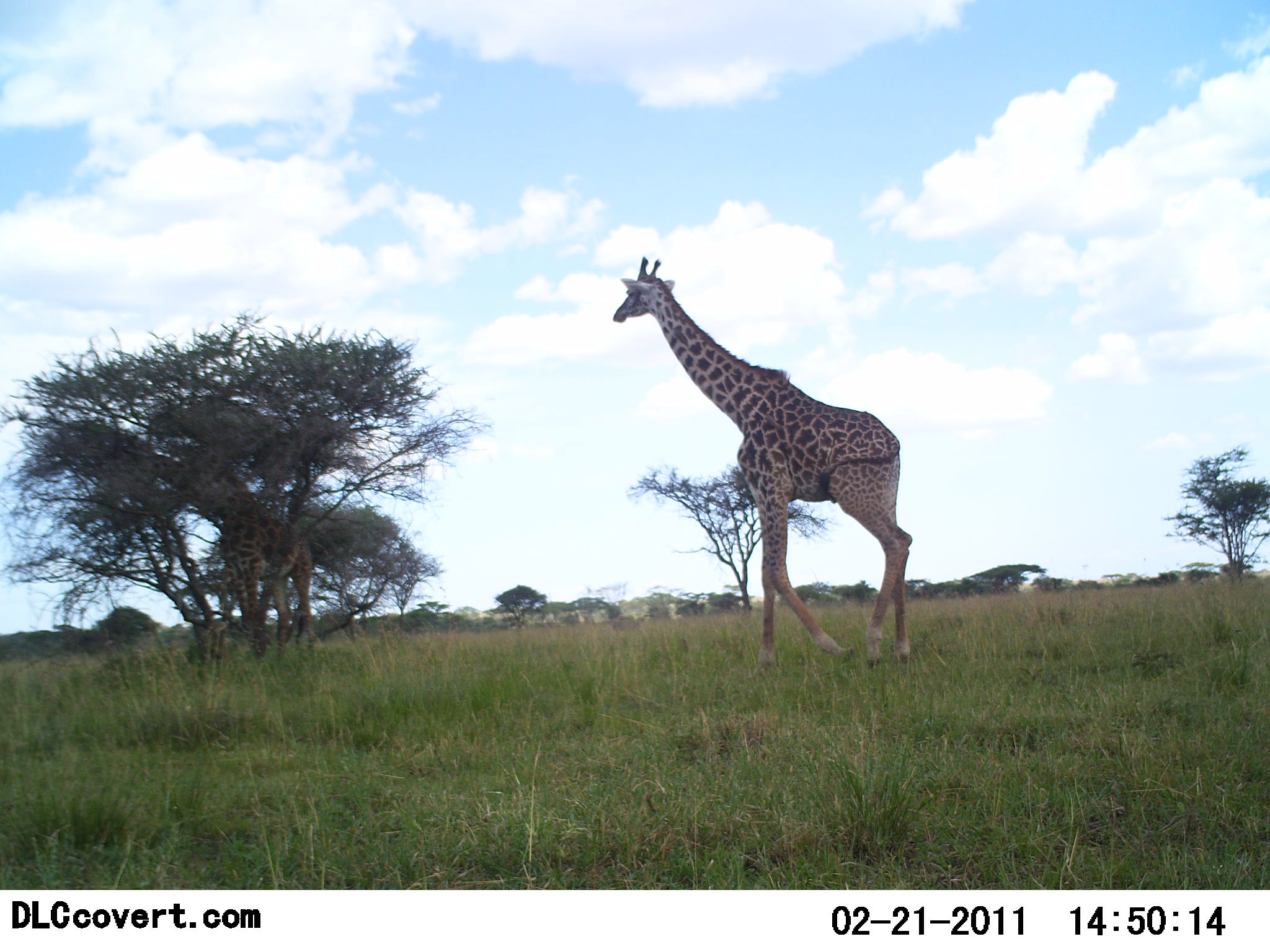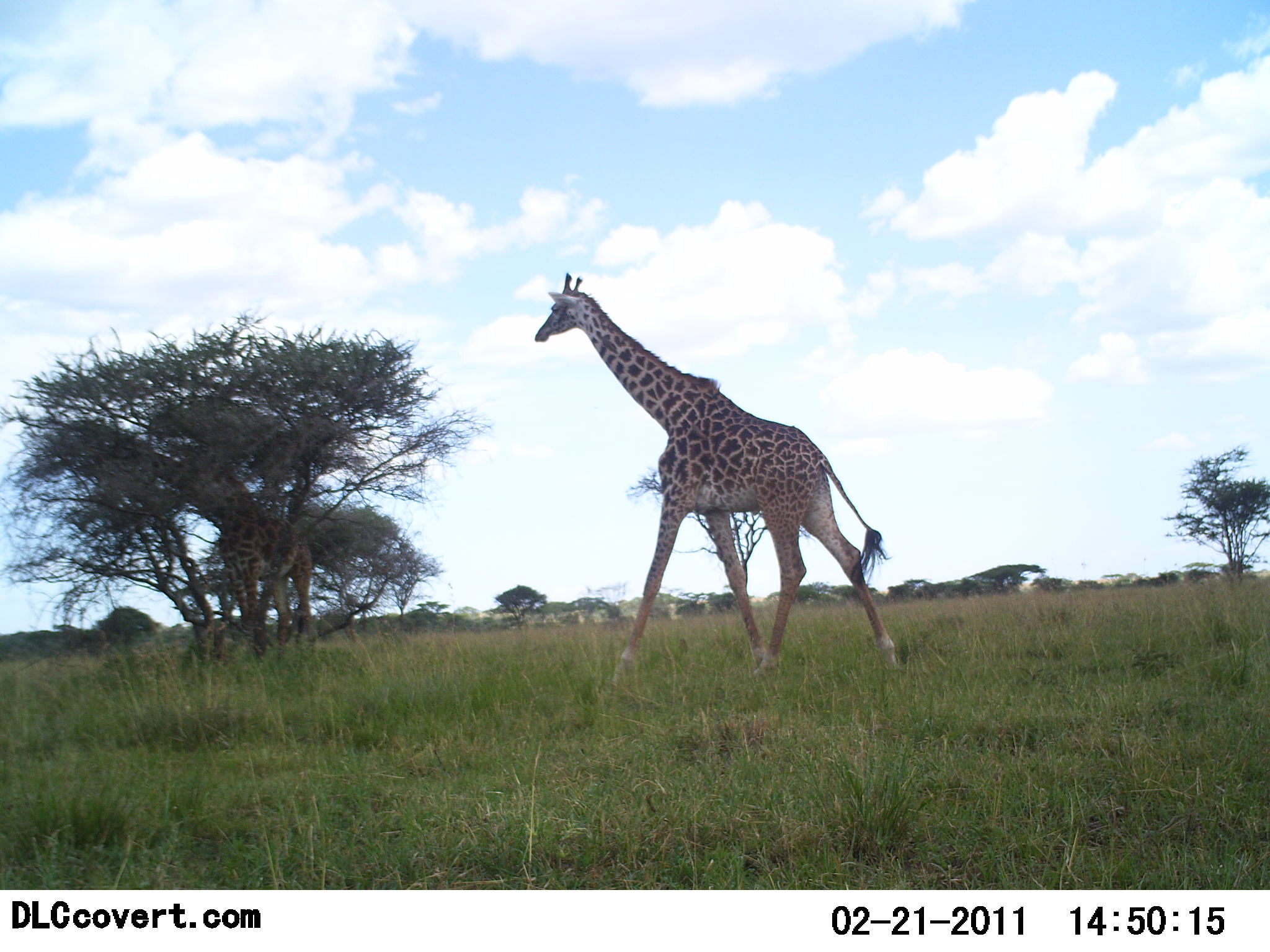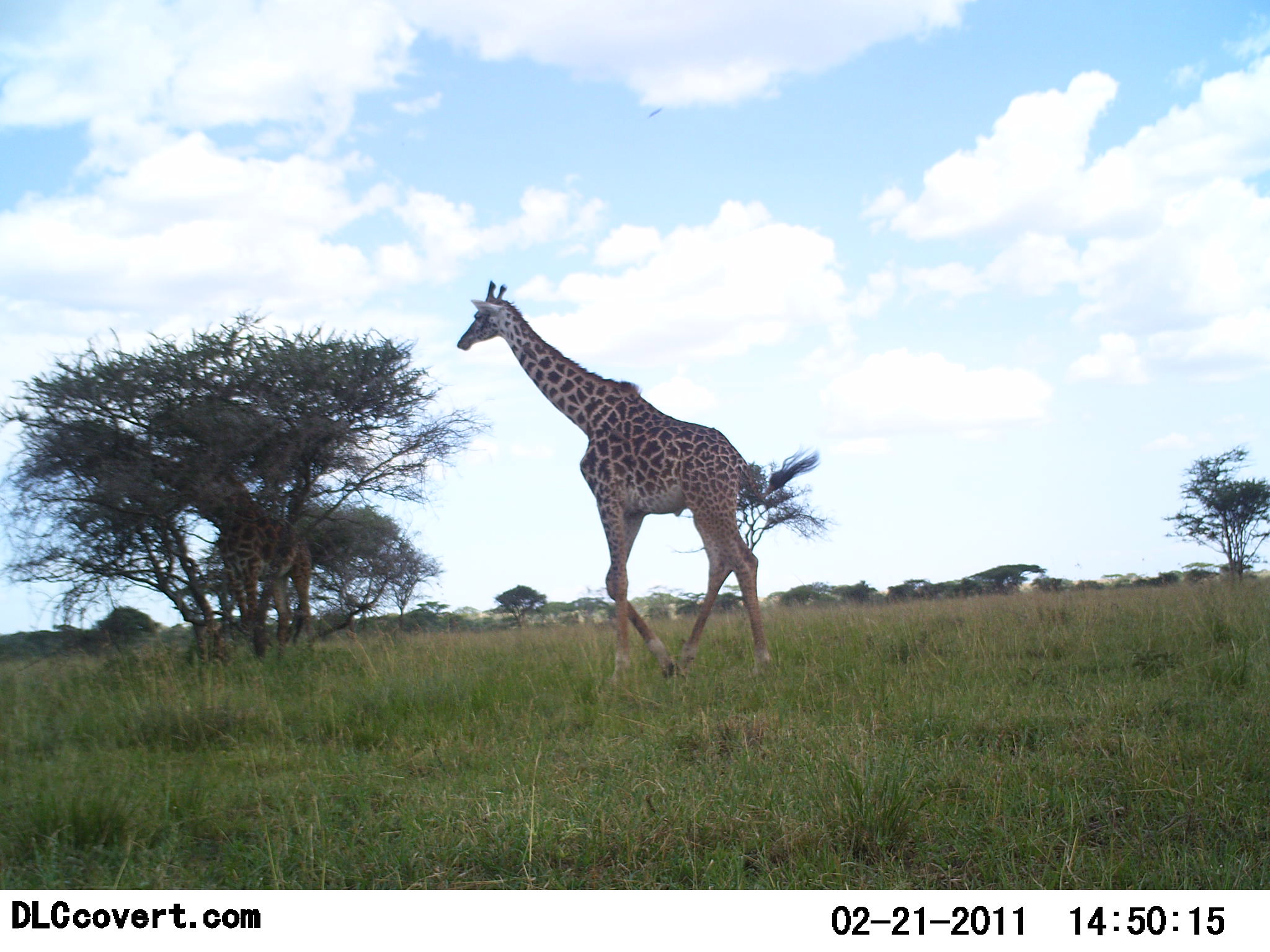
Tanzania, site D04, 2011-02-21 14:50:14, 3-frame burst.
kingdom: Animalia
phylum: Chordata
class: Mammalia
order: Artiodactyla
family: Giraffidae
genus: Giraffa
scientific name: Giraffa camelopardalis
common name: giraffe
Giraffe (Giraffa camelopardalis), count 1. Behavior (volunteer vote fractions): standing 0%, resting 0%, moving 100%, interacting 0%. Young present (vote fraction): 0%. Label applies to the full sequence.